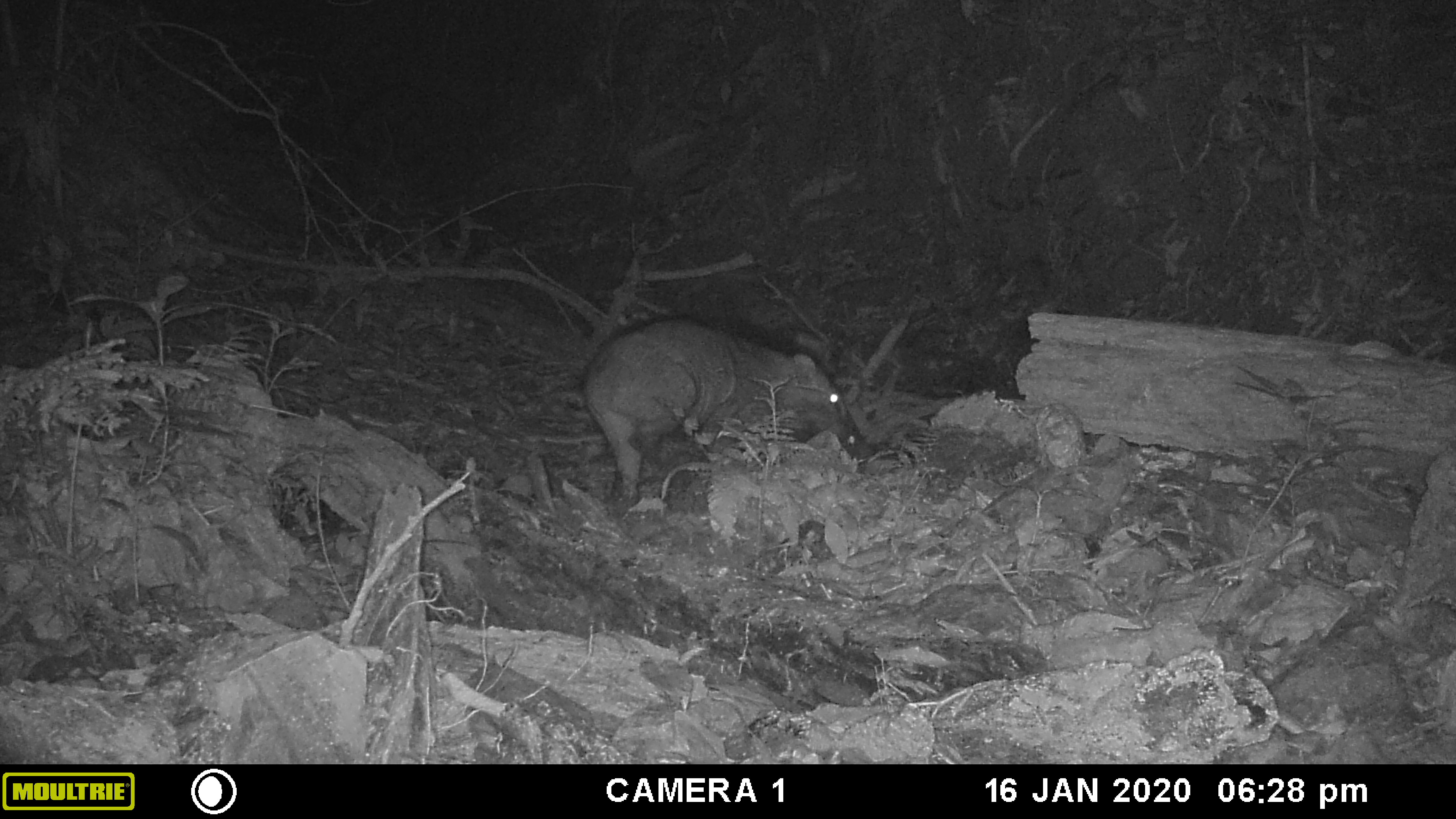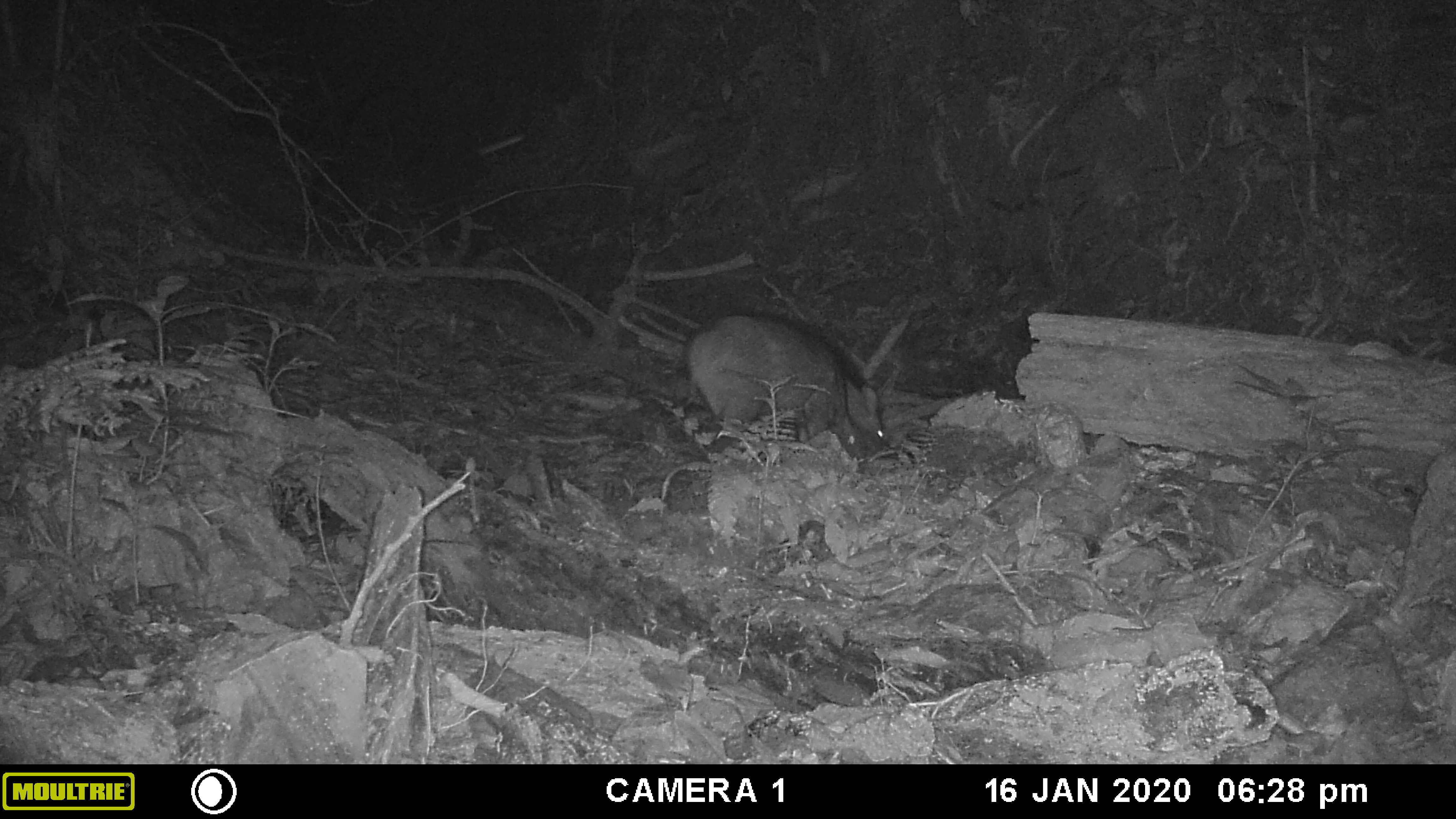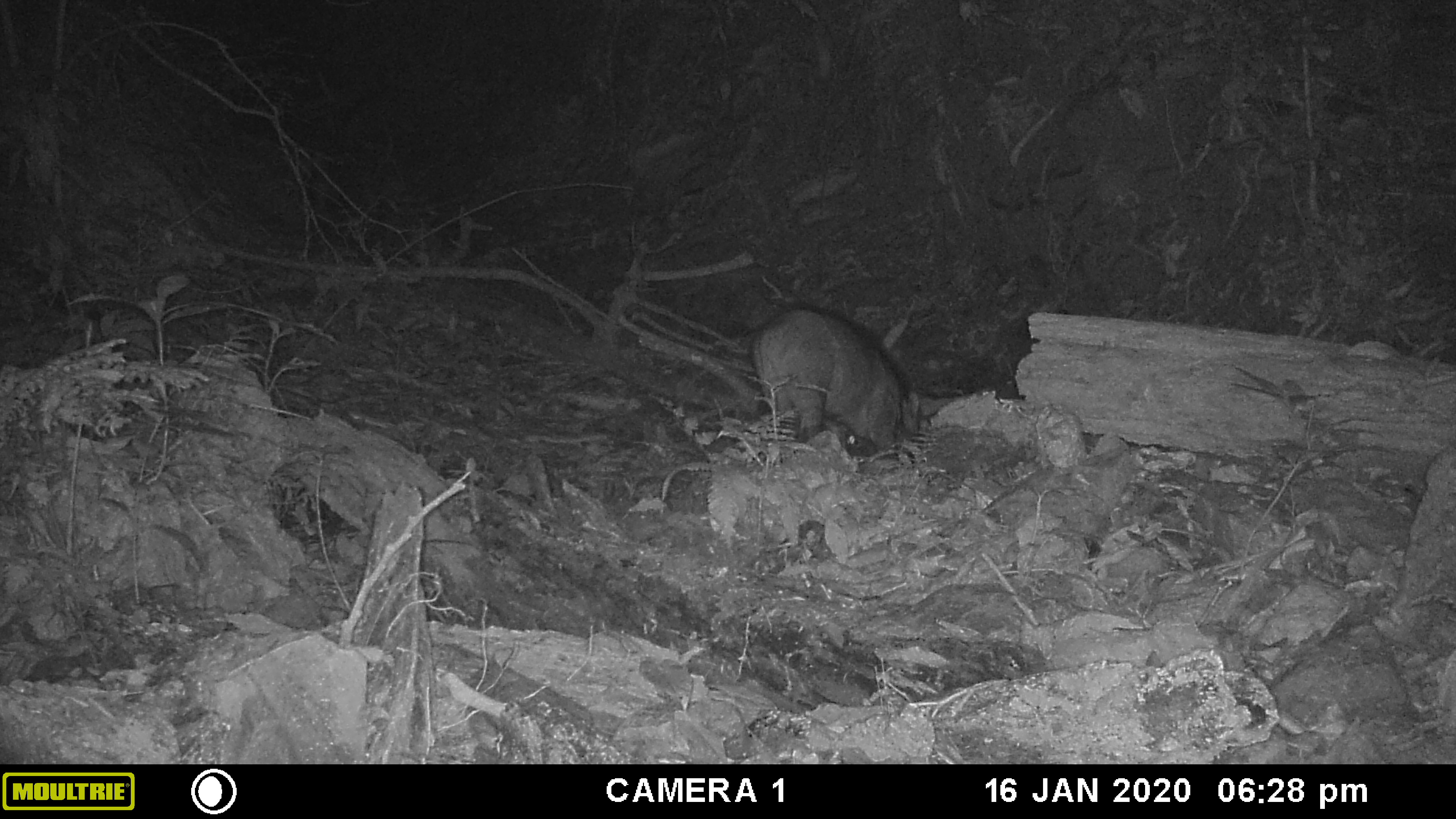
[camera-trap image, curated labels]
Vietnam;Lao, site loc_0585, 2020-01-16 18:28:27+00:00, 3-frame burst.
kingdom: Animalia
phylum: Chordata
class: Mammalia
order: Artiodactyla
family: Suidae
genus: Sus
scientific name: Sus scrofa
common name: eurasian wild pig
Eurasian wild pig (Sus scrofa). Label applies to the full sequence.